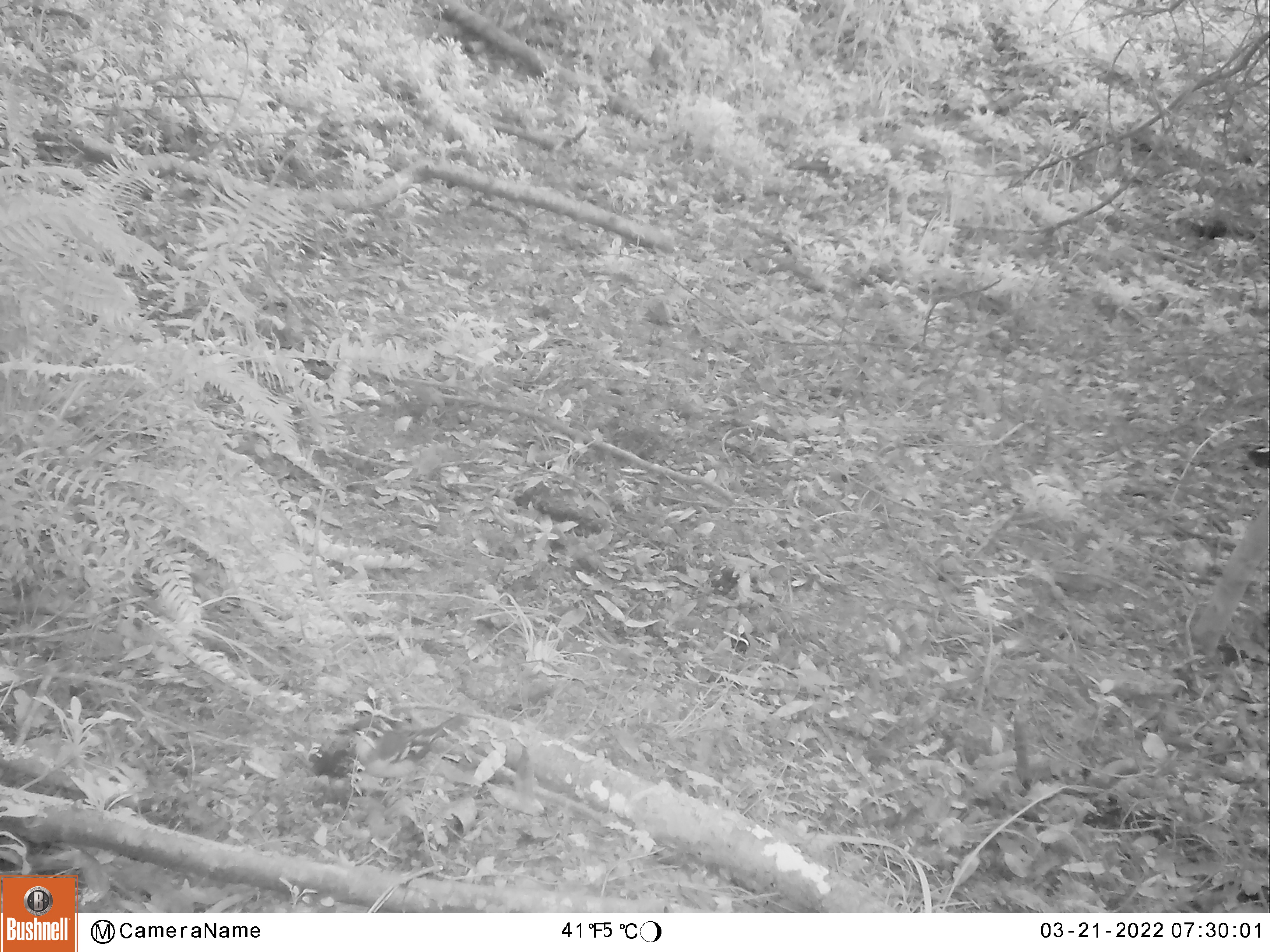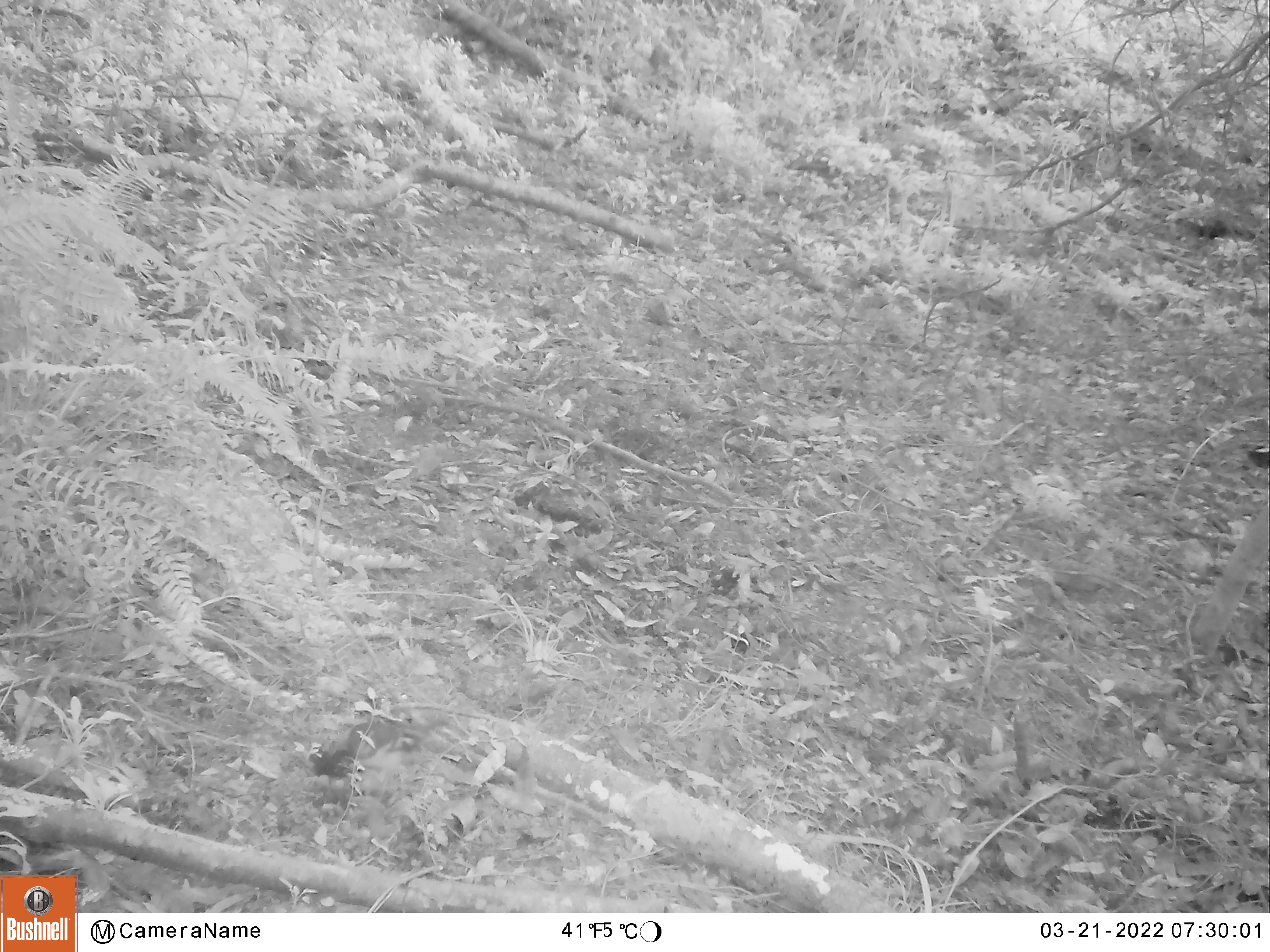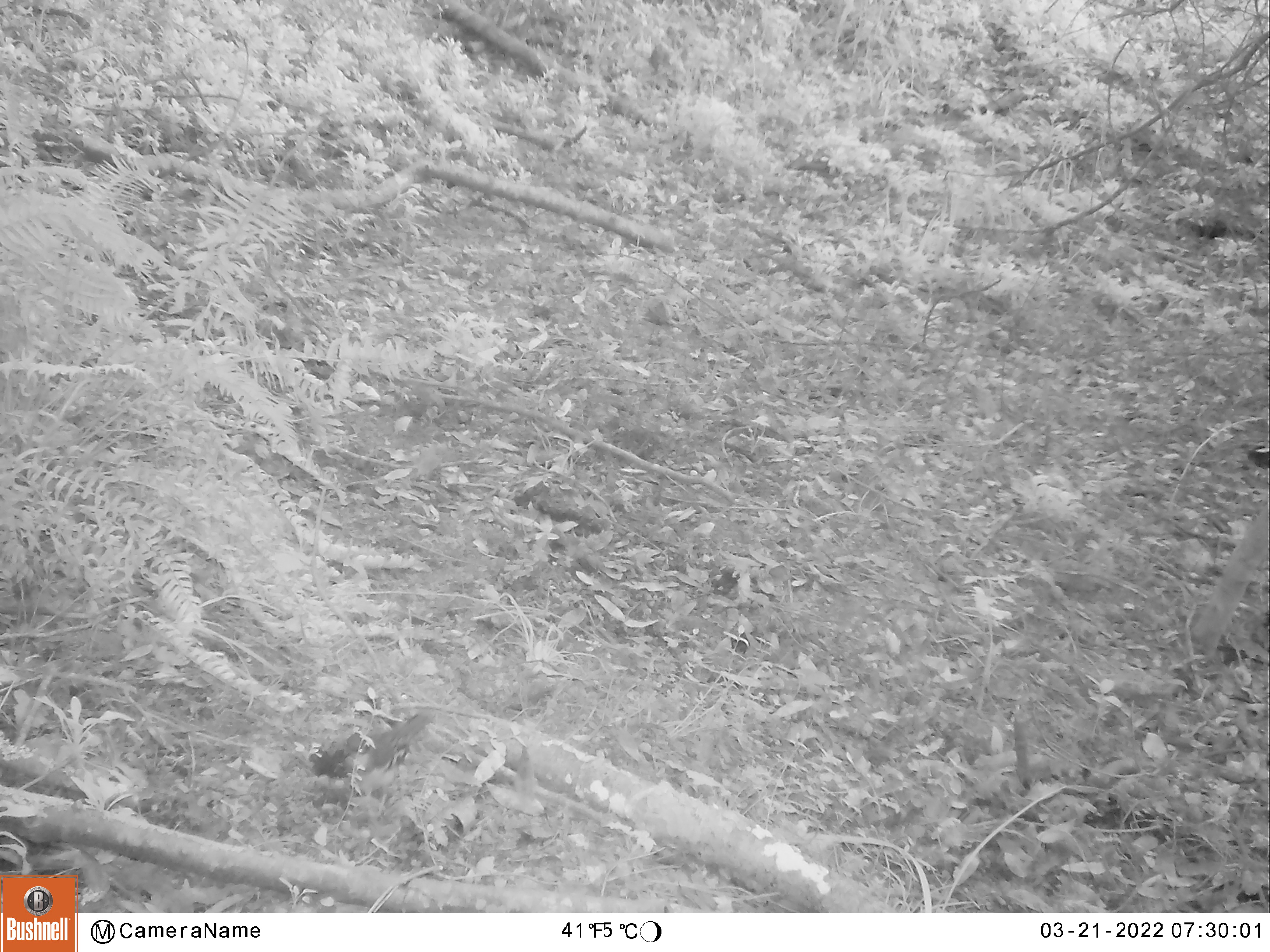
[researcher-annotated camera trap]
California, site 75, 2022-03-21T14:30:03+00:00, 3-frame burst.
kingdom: Animalia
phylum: Chordata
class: Aves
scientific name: Aves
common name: bird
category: unknown bird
Unknown bird (bird) (Aves).